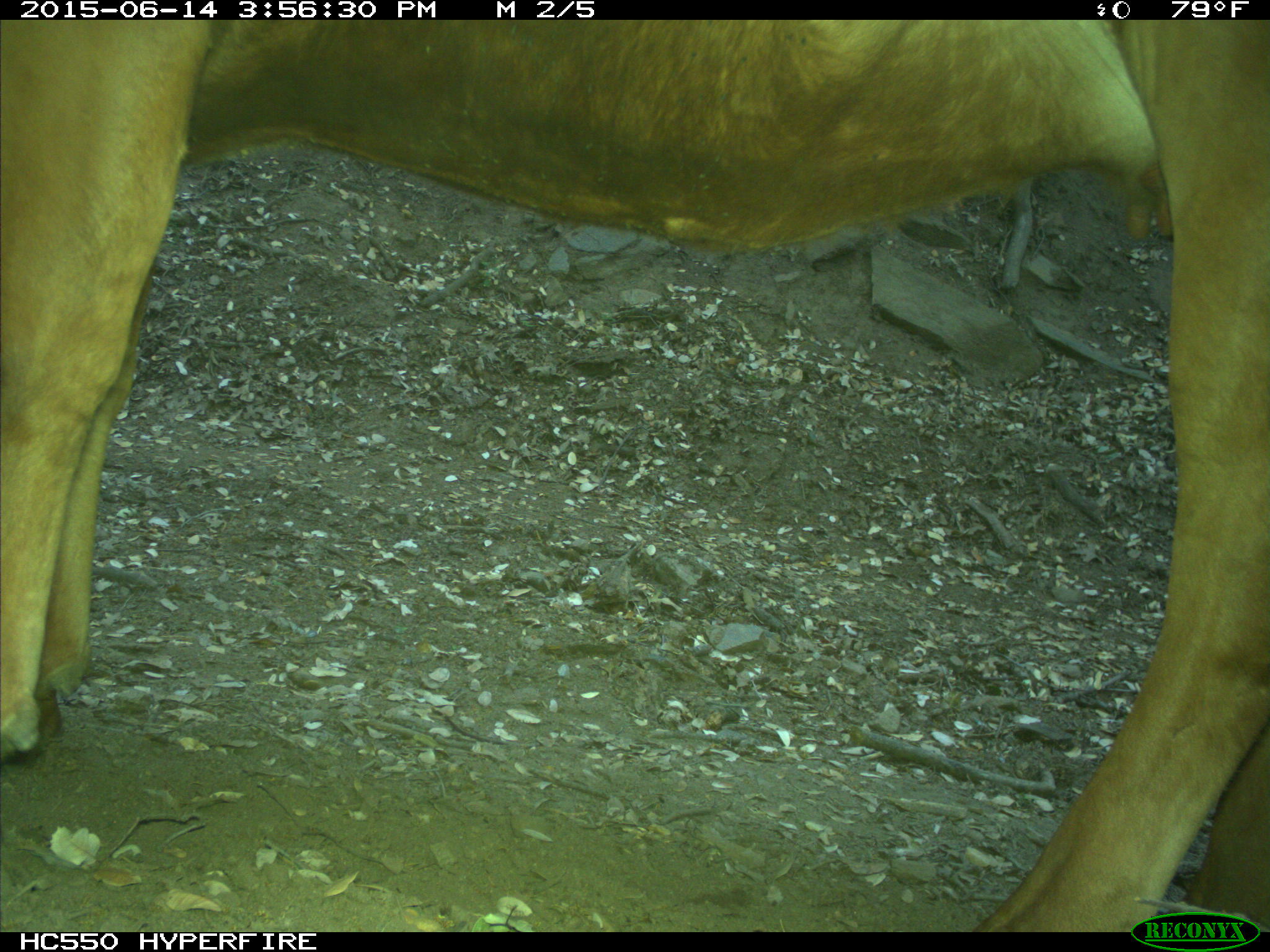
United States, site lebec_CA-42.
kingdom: Animalia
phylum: Chordata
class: Mammalia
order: Artiodactyla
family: Bovidae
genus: Bos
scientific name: Bos taurus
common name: domestic cow